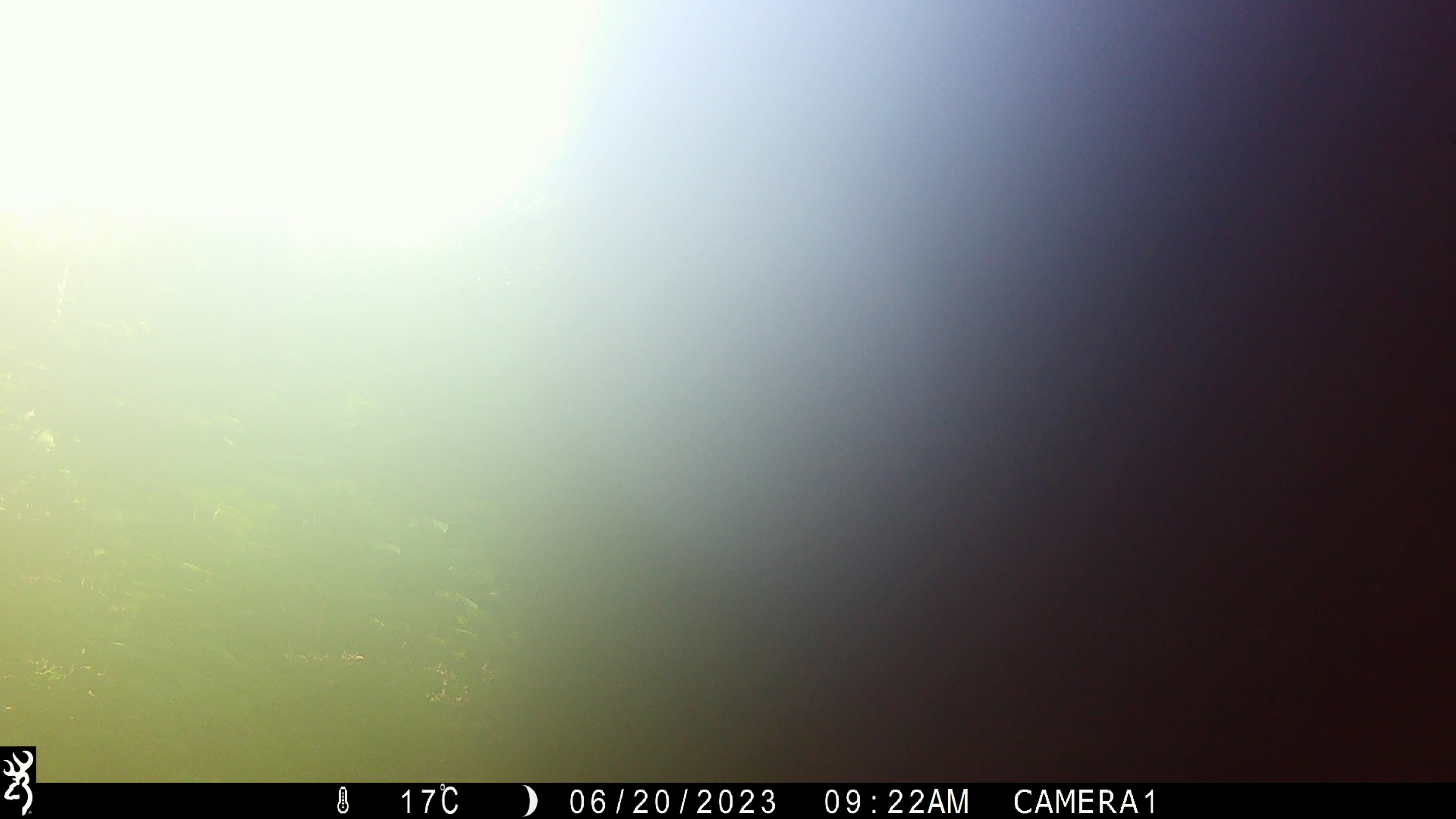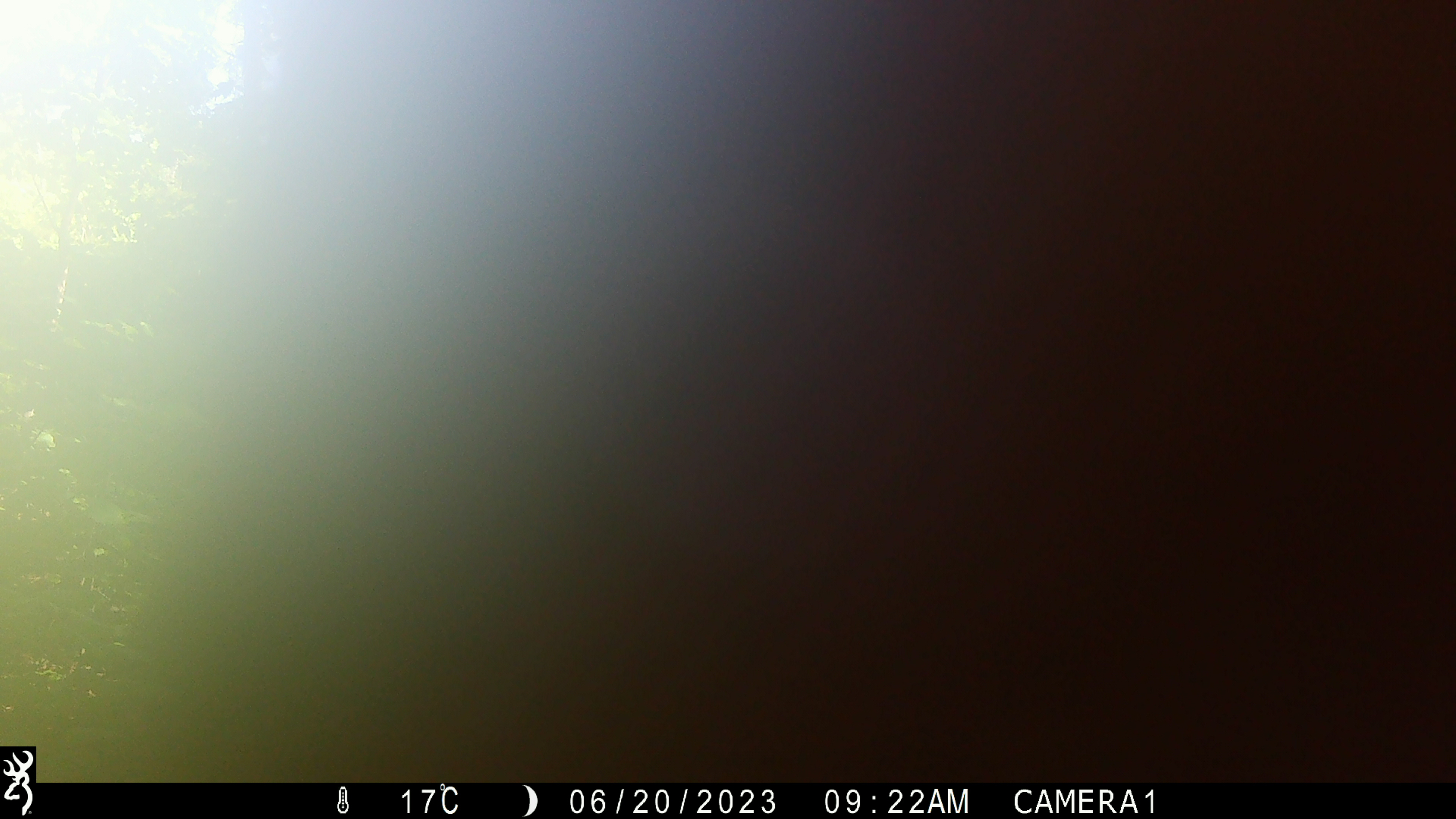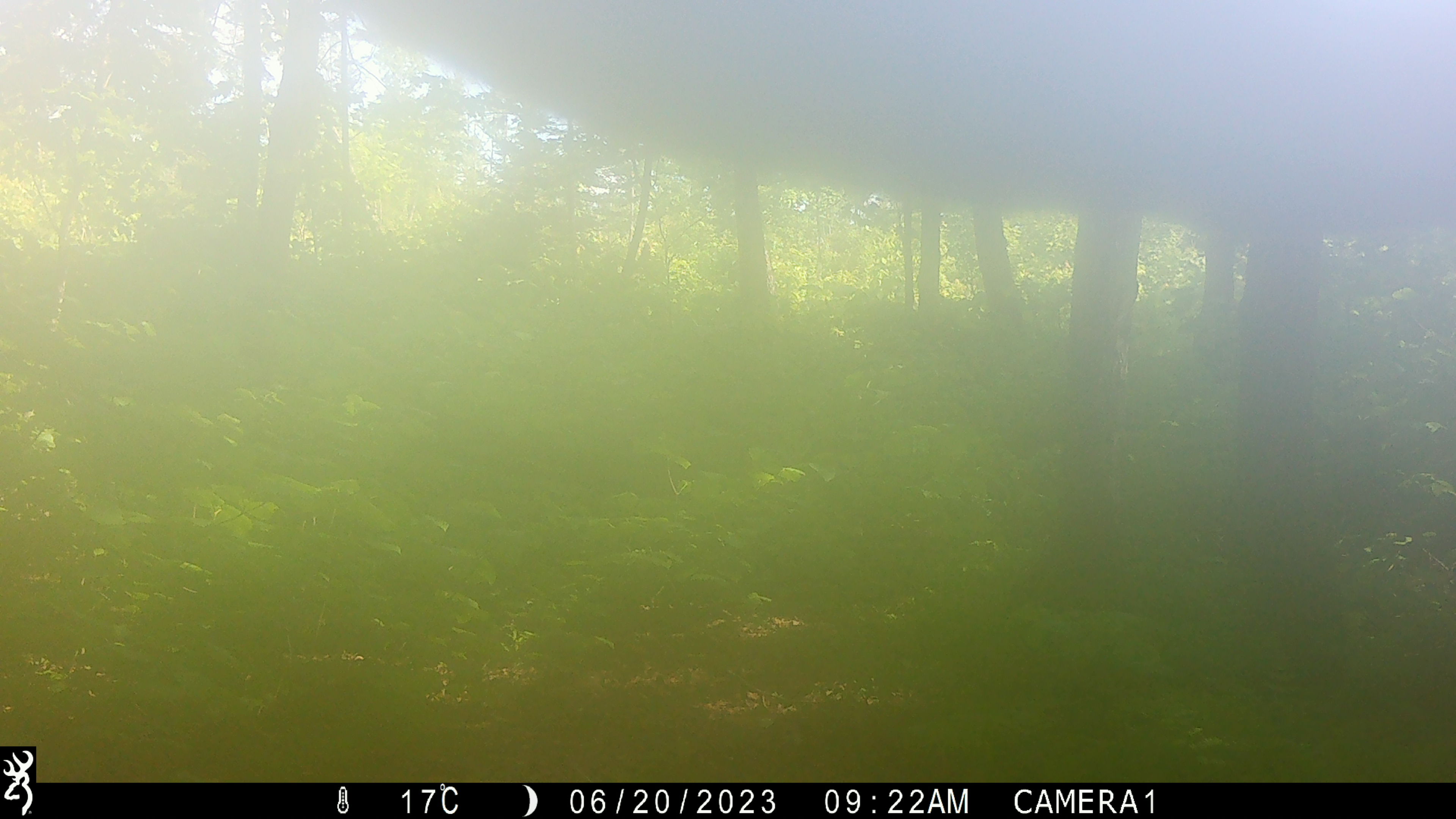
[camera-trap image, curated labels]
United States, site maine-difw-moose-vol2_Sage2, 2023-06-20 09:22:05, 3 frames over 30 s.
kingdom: Animalia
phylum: Chordata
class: Mammalia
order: Artiodactyla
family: Cervidae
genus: Alces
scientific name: Alces alces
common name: moose